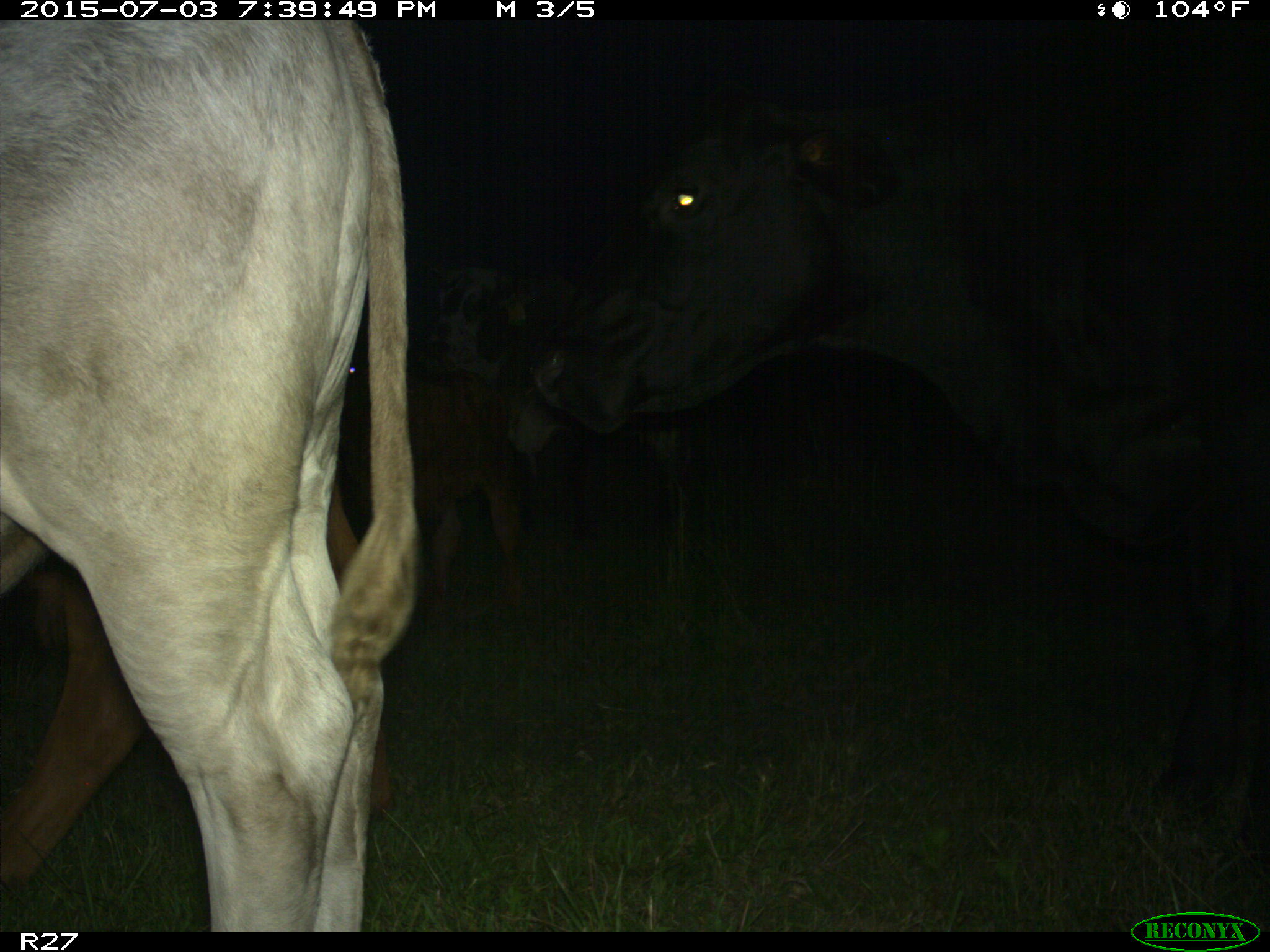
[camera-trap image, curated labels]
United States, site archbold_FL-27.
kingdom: Animalia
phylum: Chordata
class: Mammalia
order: Artiodactyla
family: Bovidae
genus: Bos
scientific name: Bos taurus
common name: domestic cow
Bos taurus (domestic cow).